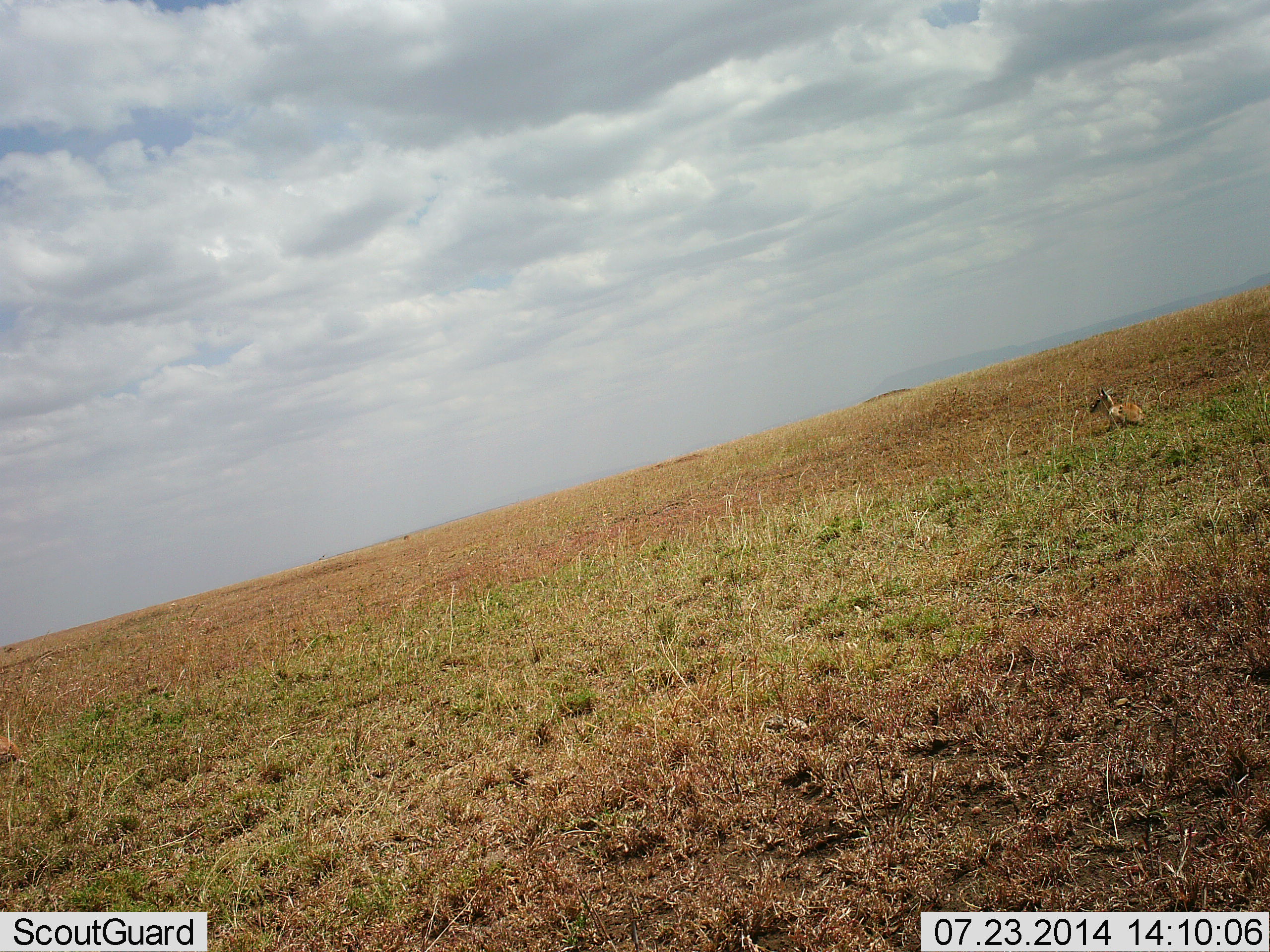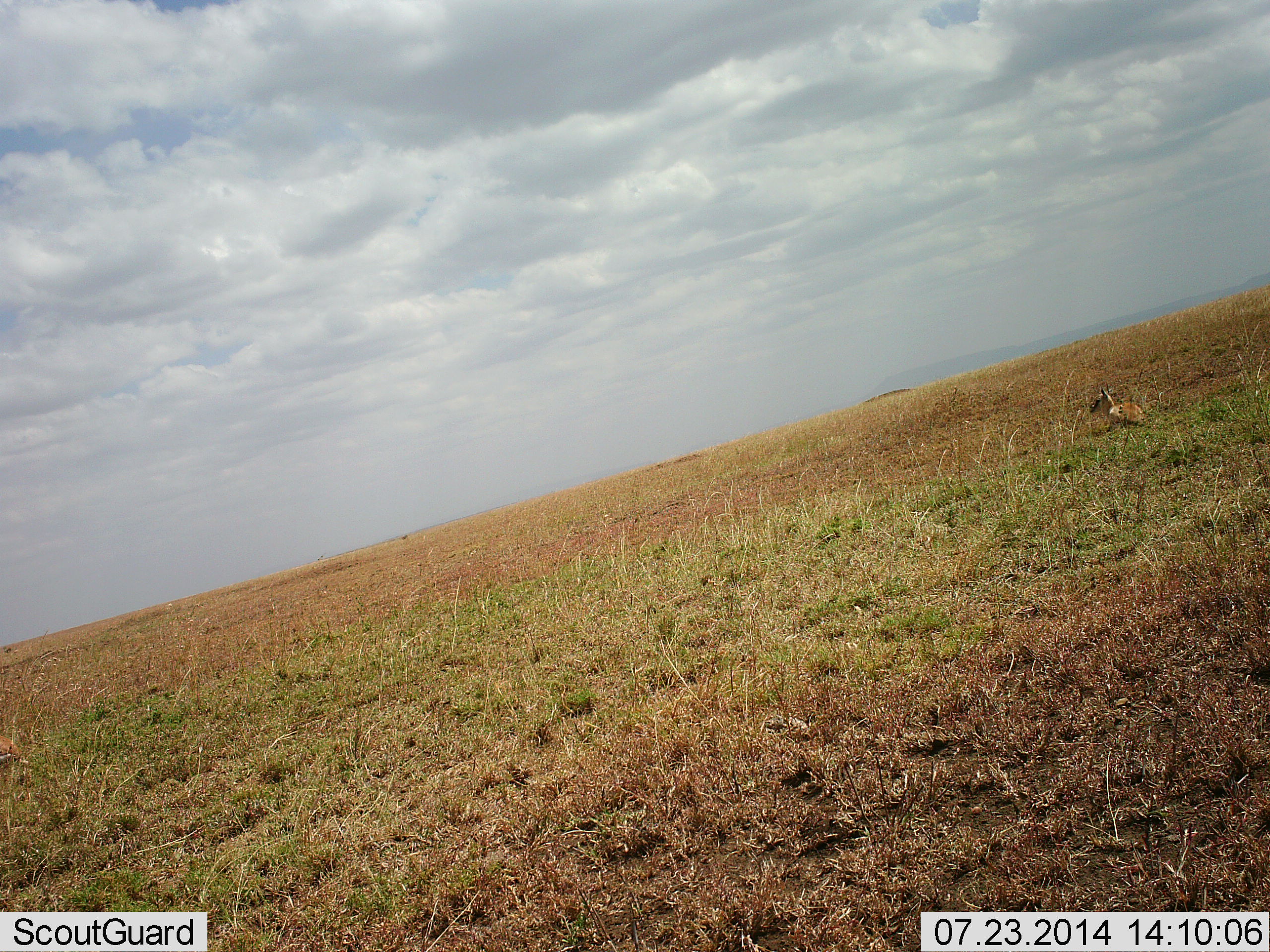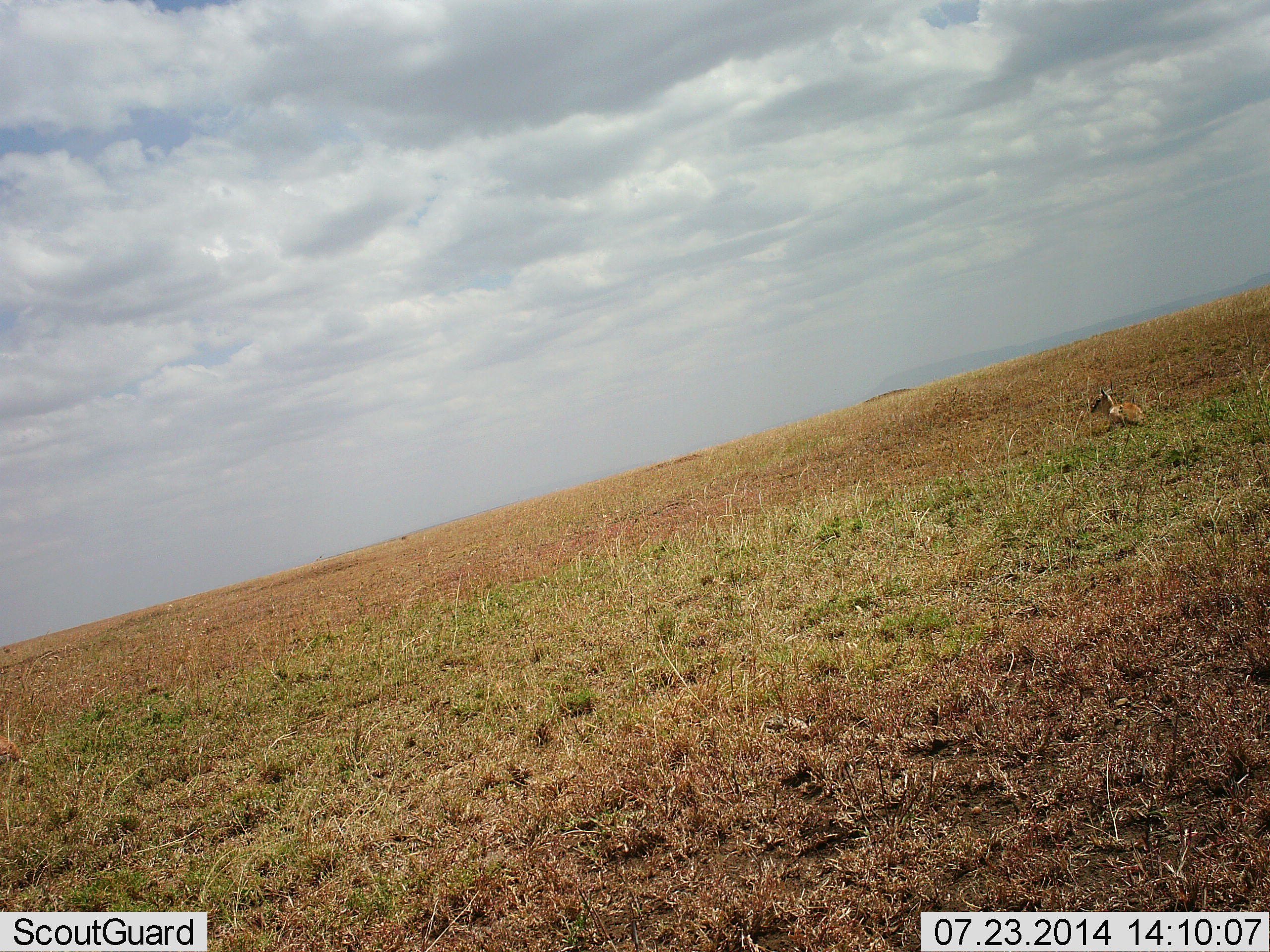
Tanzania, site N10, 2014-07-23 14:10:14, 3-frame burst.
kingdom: Animalia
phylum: Chordata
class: Mammalia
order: Artiodactyla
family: Bovidae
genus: Eudorcas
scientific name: Eudorcas thomsonii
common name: thomson's gazelle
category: gazellethomsons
Gazellethomsons (thomson's gazelle) (Eudorcas thomsonii), count 1. Behavior (volunteer vote fractions): standing 11%, resting 89%, moving 0%, interacting 0%. Young present (vote fraction): 11%. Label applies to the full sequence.